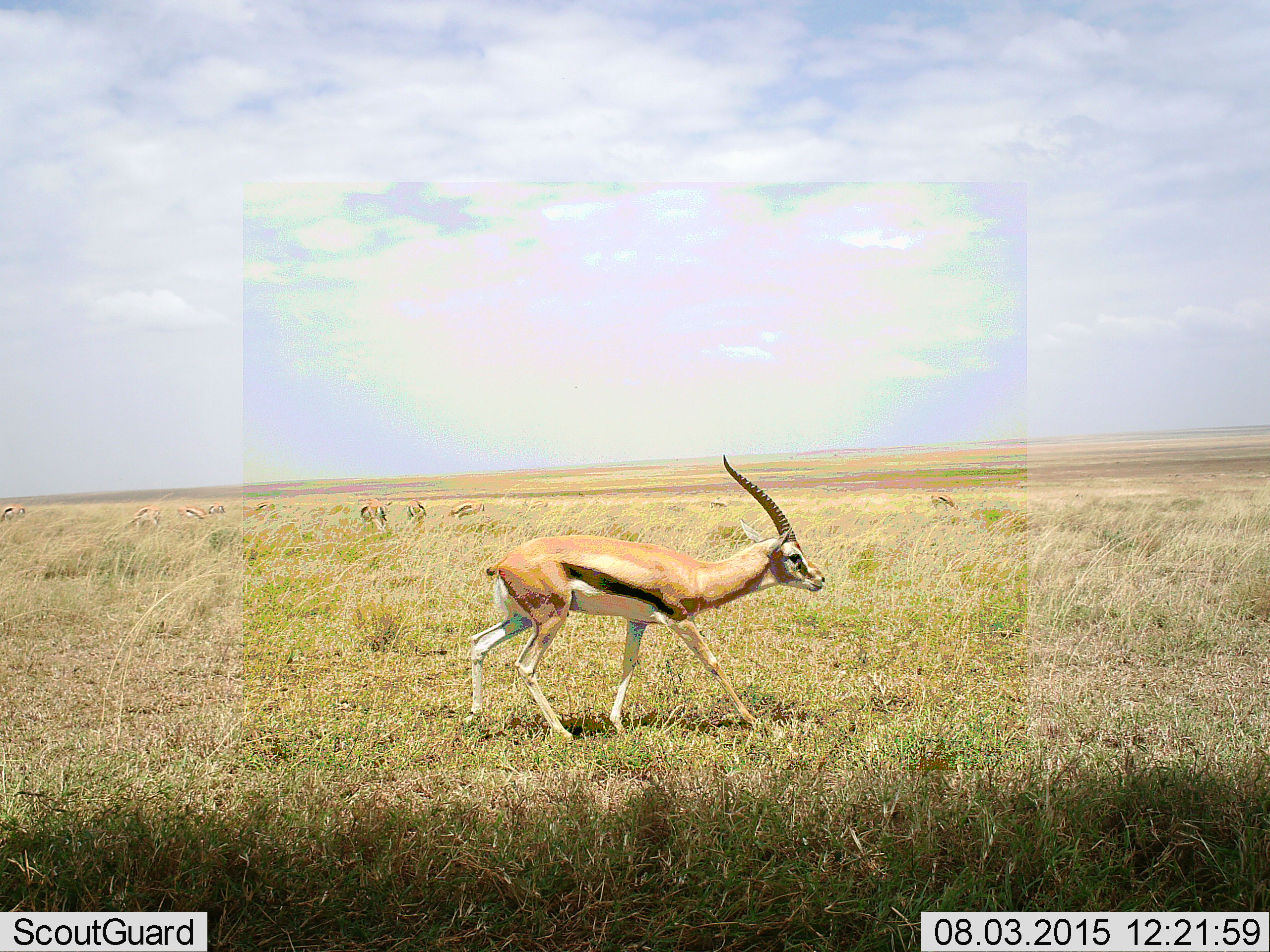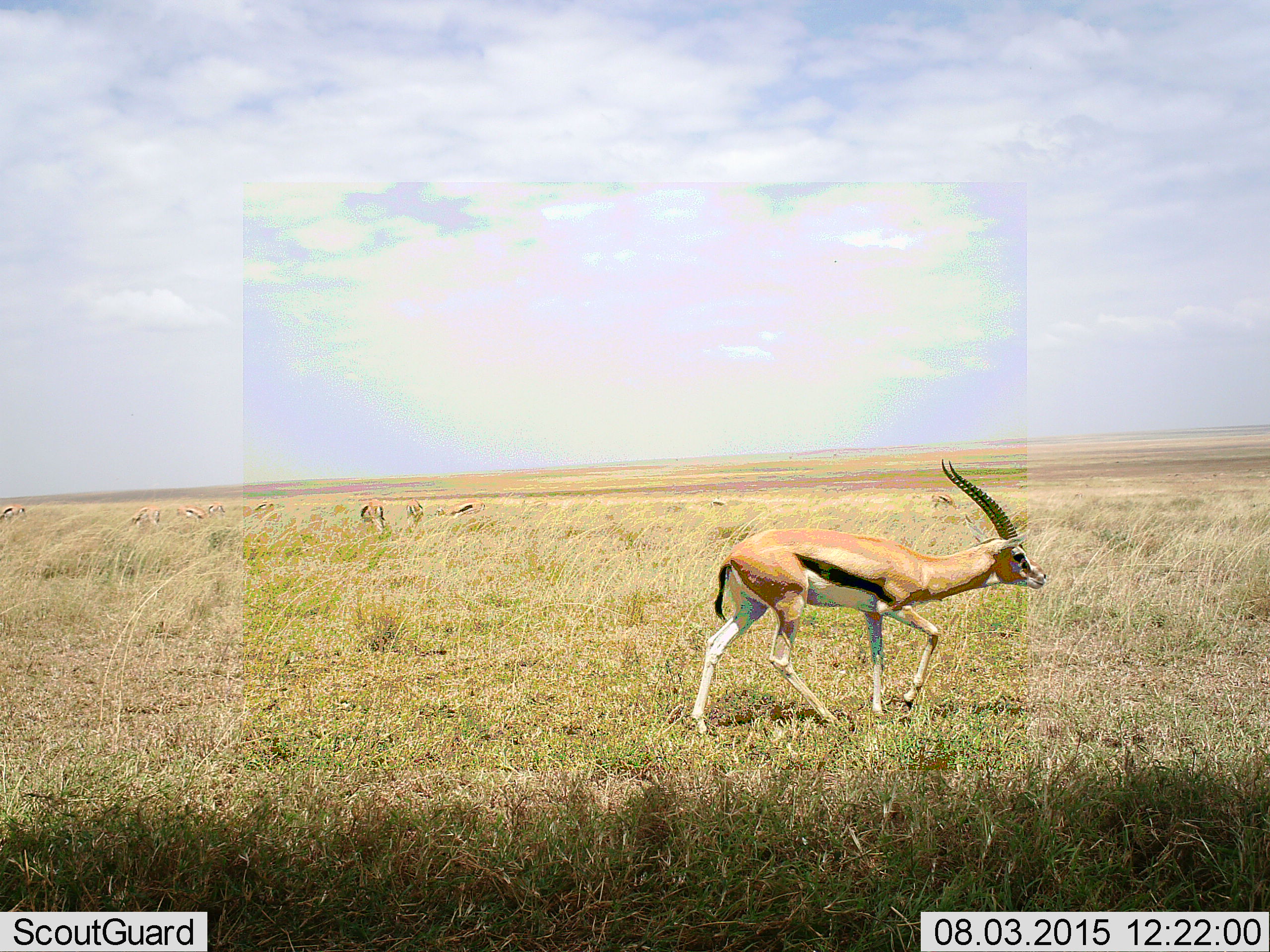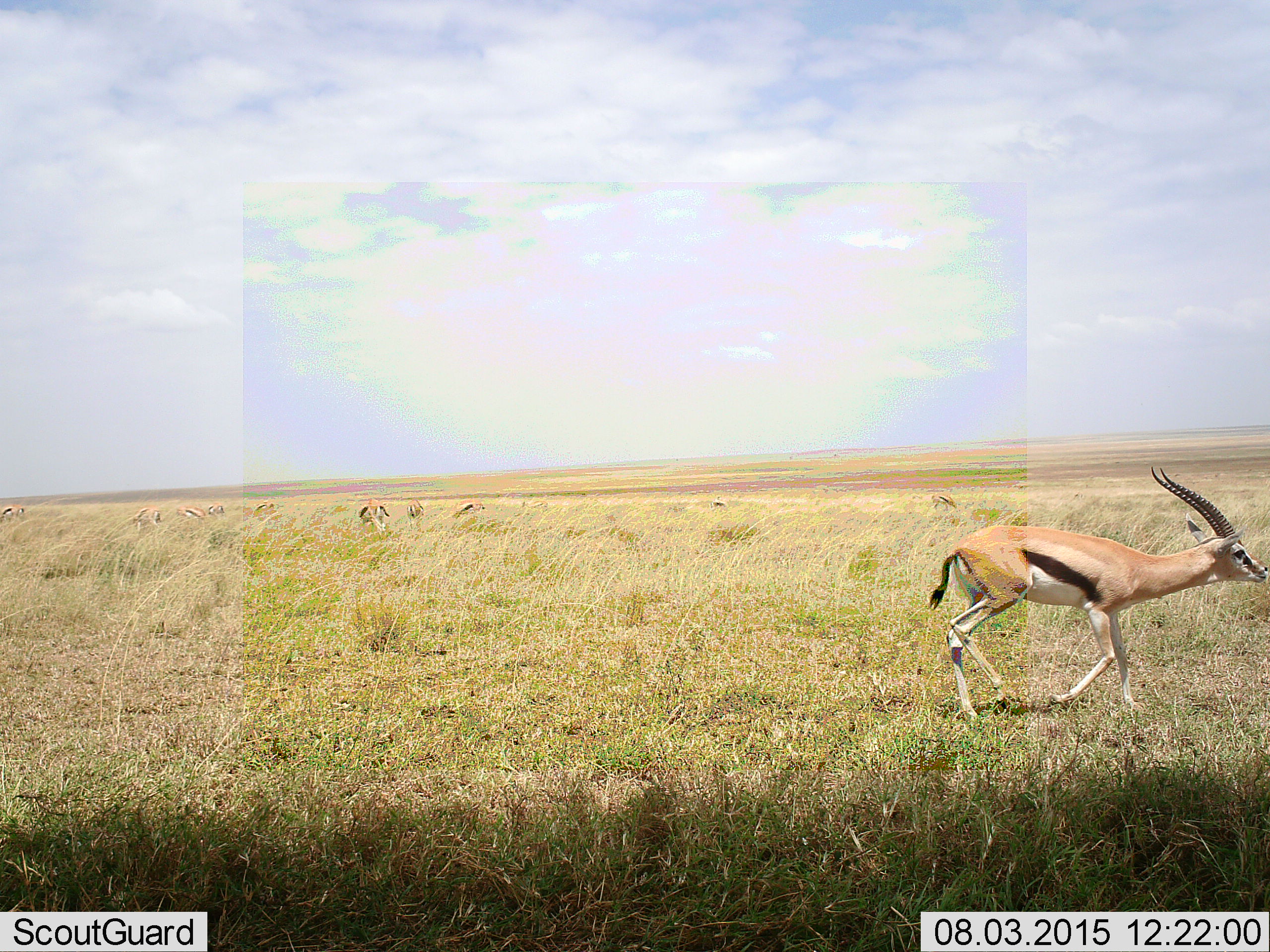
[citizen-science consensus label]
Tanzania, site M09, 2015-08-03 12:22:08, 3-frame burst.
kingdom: Animalia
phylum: Chordata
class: Mammalia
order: Artiodactyla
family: Bovidae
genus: Eudorcas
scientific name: Eudorcas thomsonii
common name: thomson's gazelle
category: gazellethomsons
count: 11-50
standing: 67%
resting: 0%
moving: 83%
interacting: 0%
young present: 0%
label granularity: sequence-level